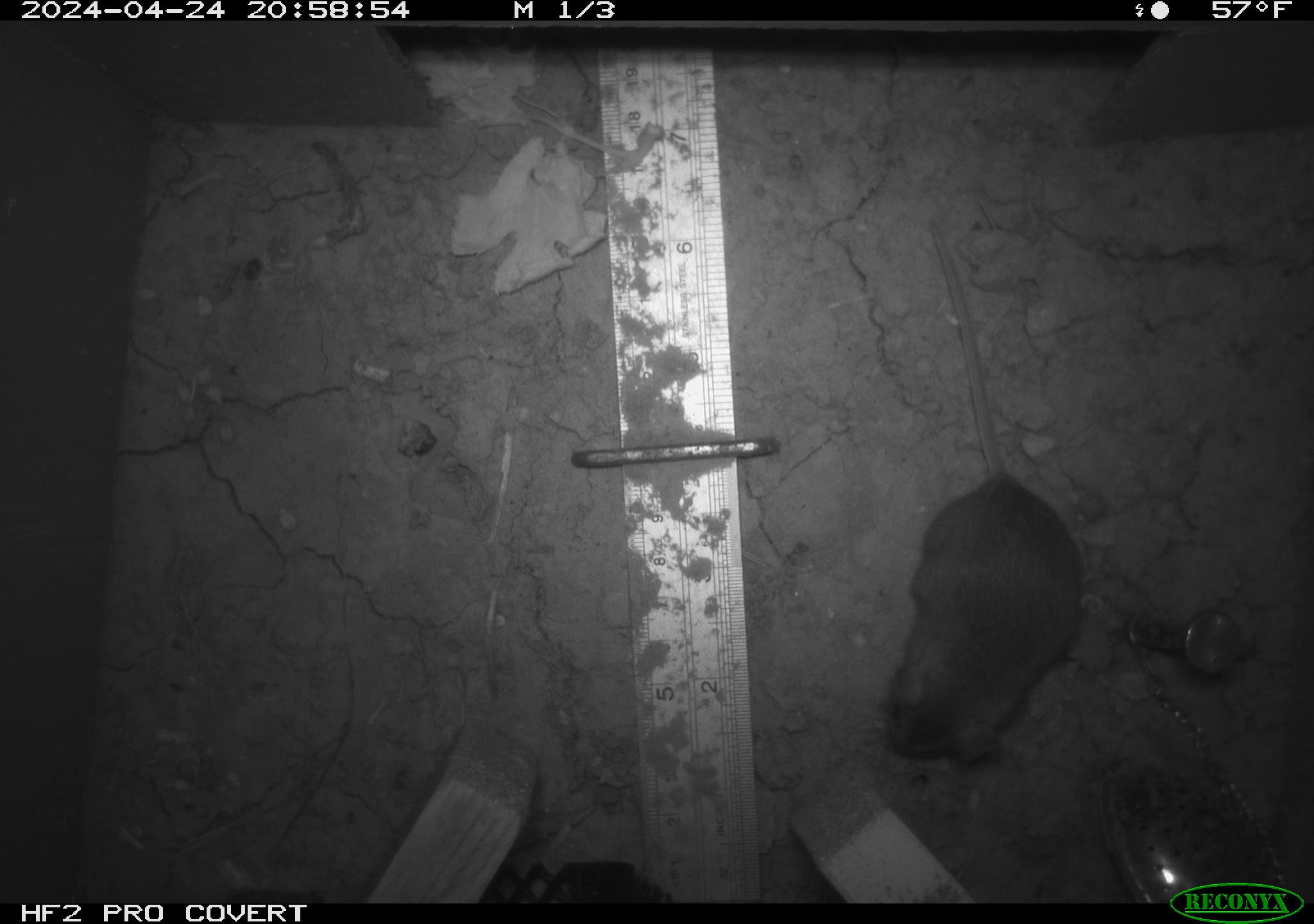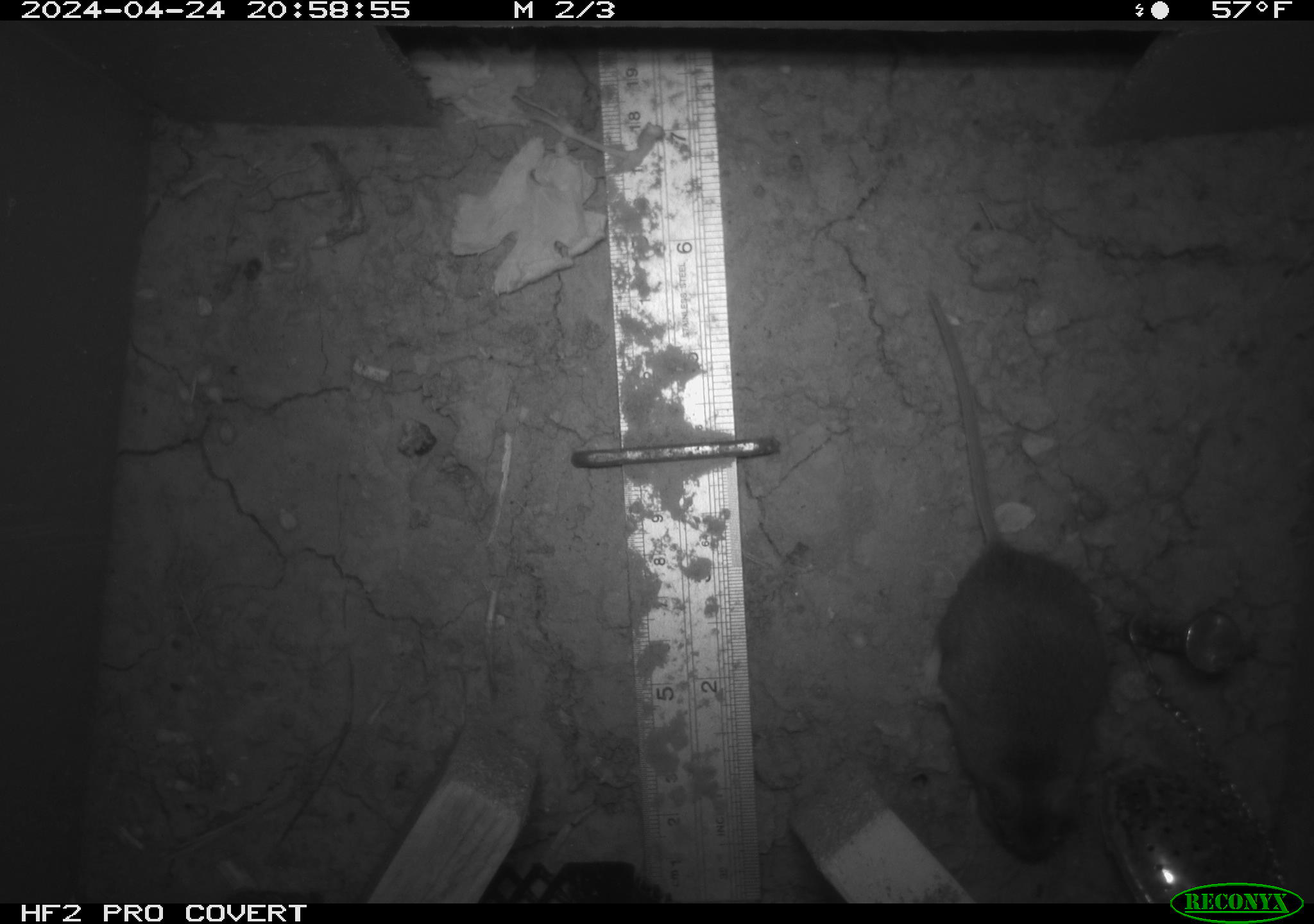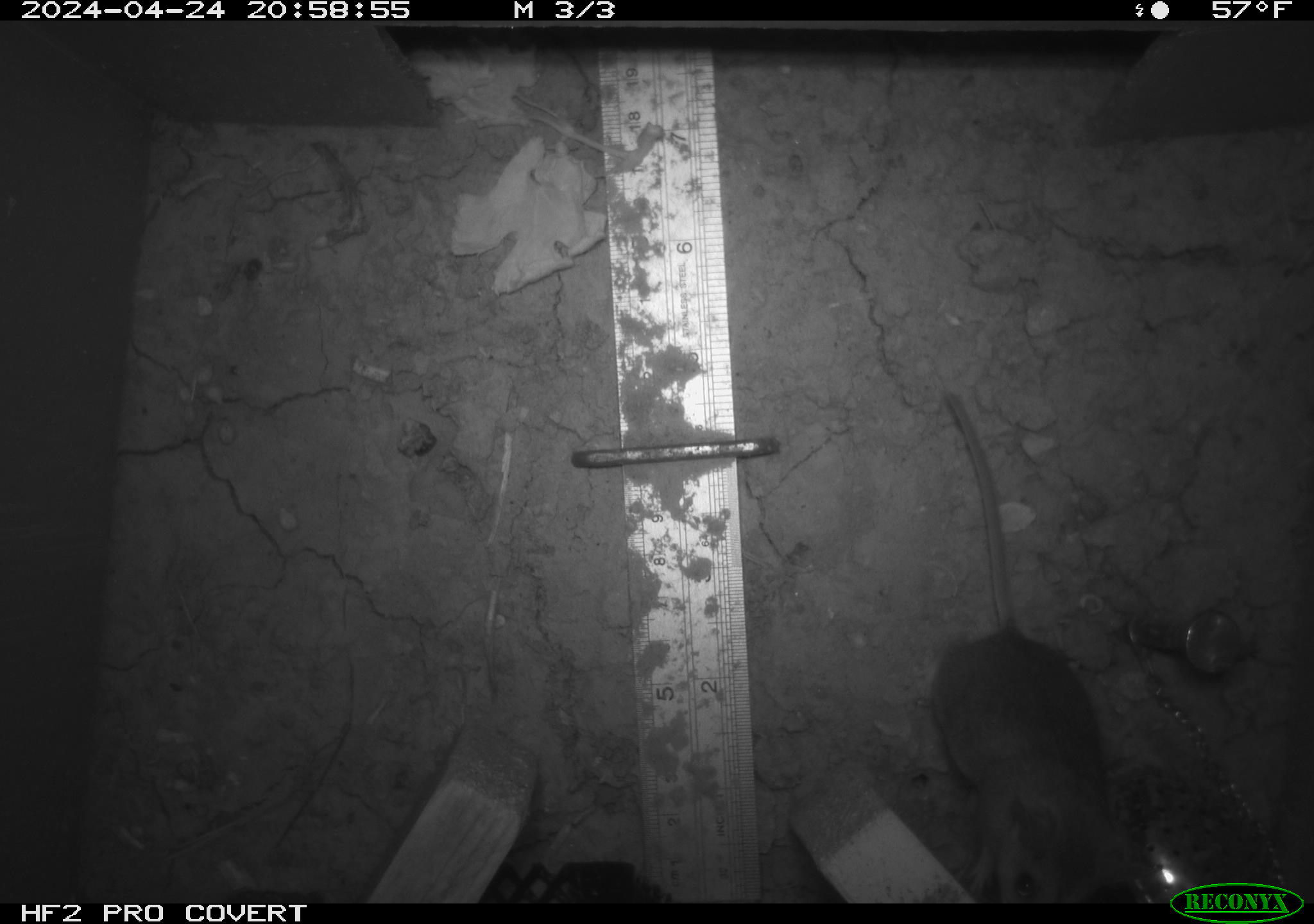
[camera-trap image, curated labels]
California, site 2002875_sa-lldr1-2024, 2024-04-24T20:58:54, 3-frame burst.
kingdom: Animalia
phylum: Chordata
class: Mammalia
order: Rodentia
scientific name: Rodentia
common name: mouse species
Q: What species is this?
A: Mouse species (Rodentia).